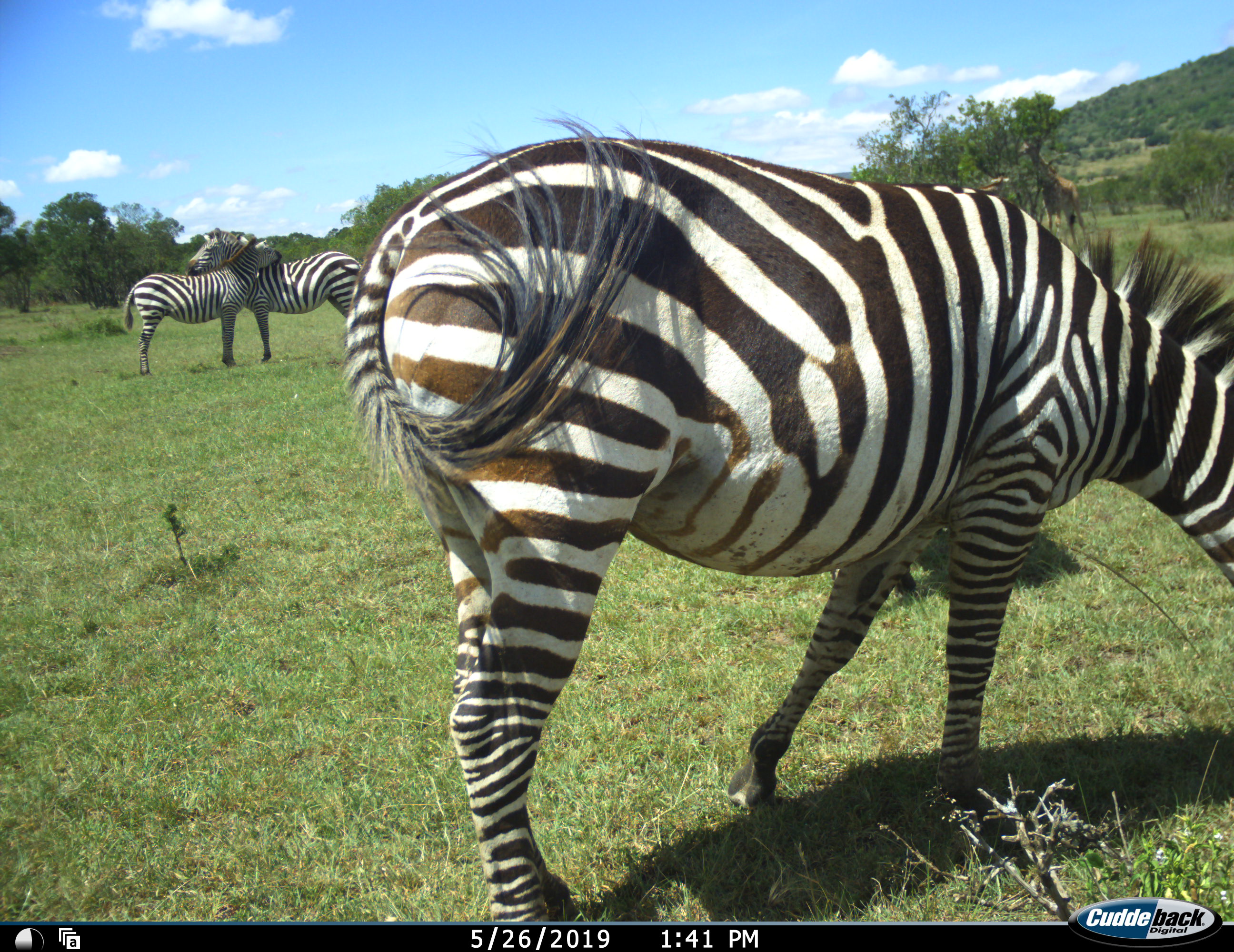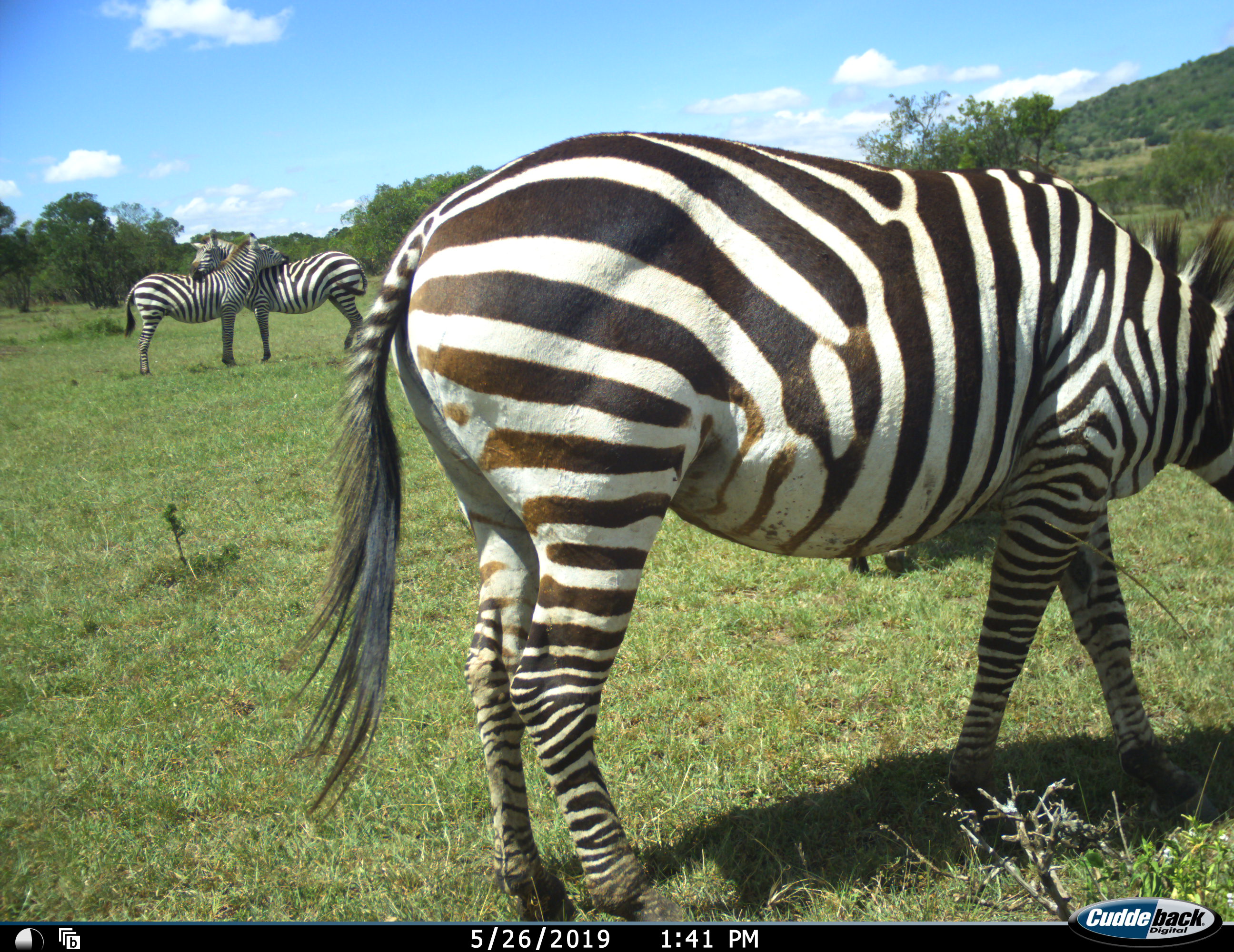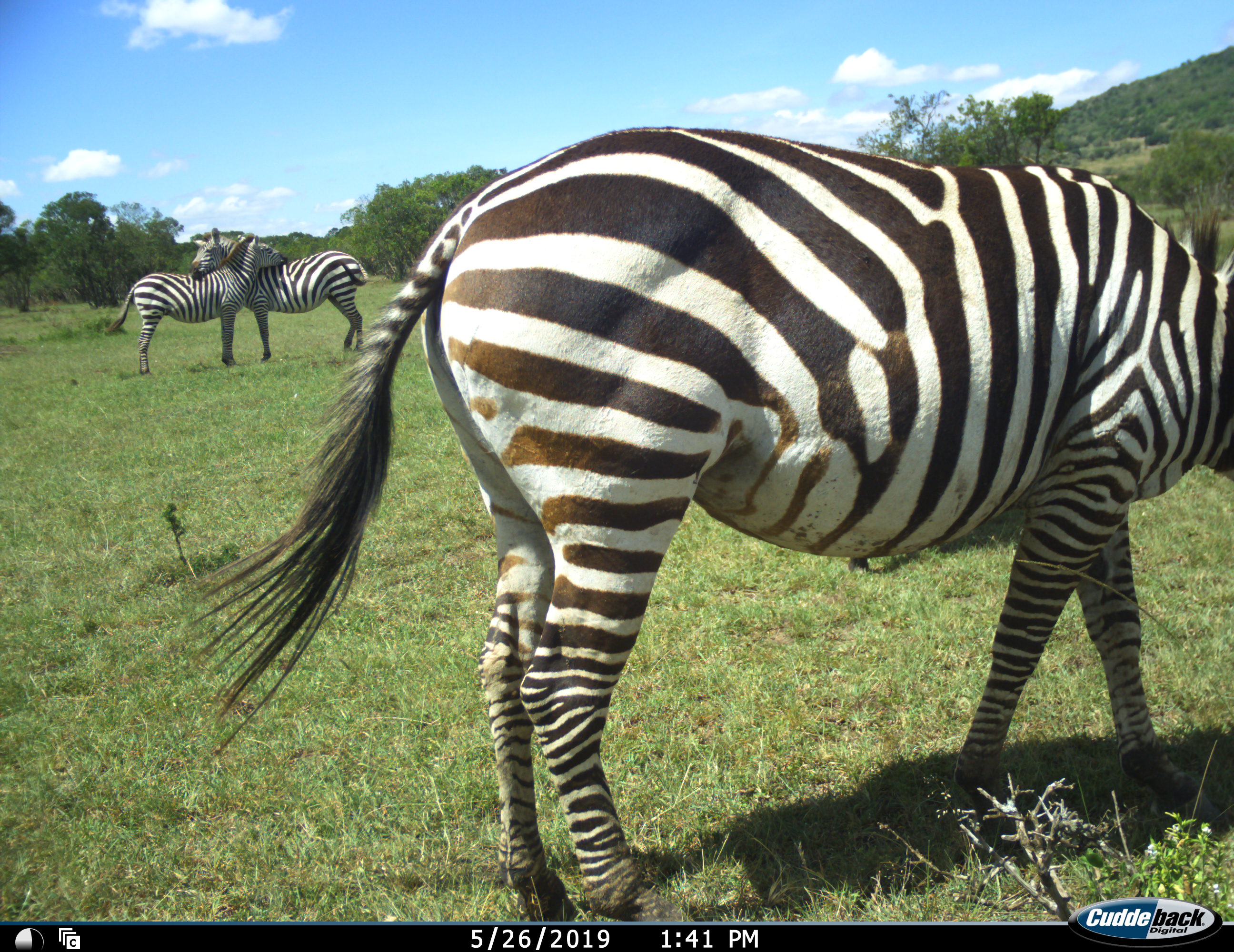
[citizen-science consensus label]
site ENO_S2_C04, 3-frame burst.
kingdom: Animalia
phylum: Chordata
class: Mammalia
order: Perissodactyla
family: Equidae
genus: Equus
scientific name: Equus quagga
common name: plains zebra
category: zebraplains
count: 3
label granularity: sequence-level